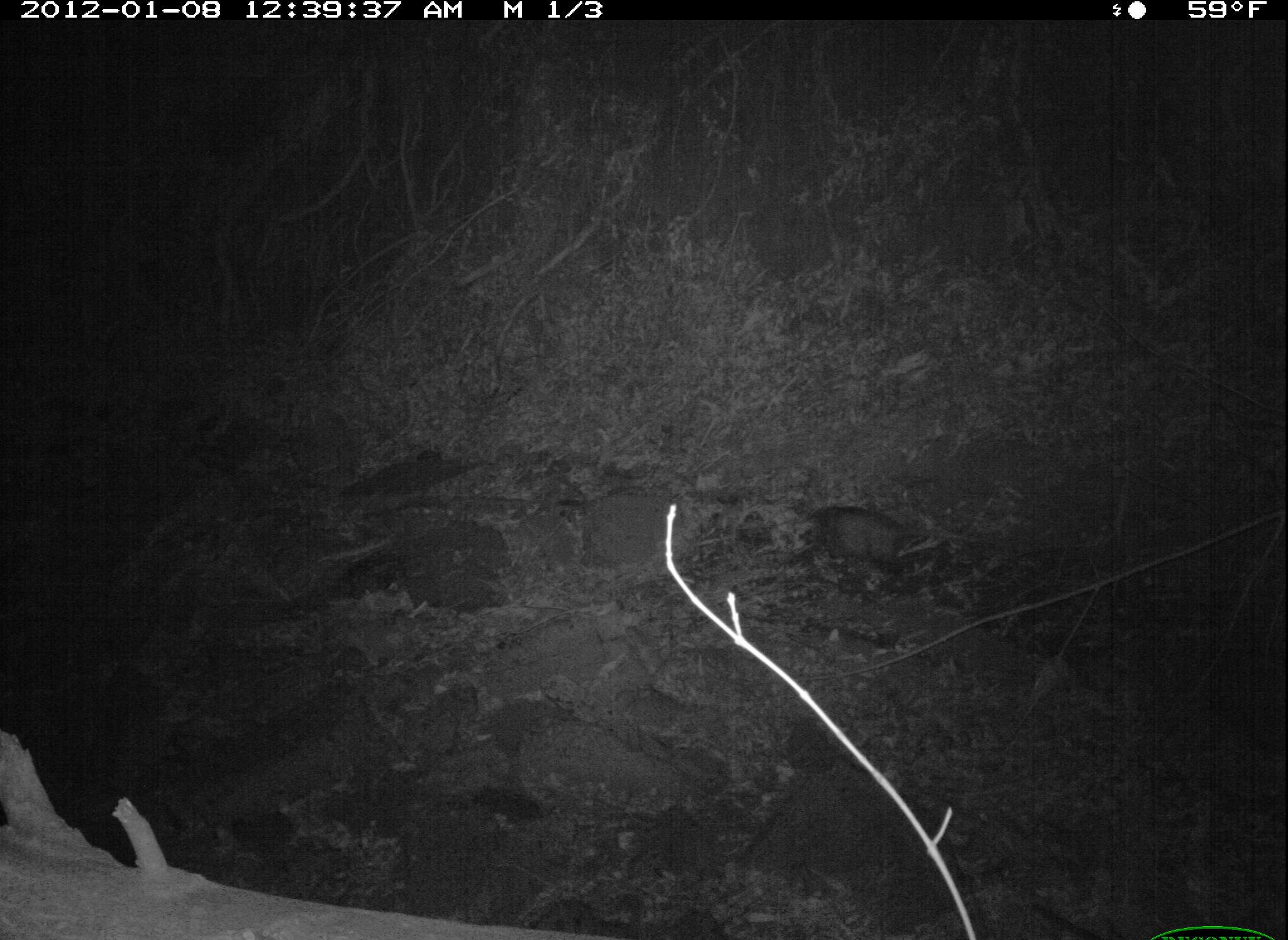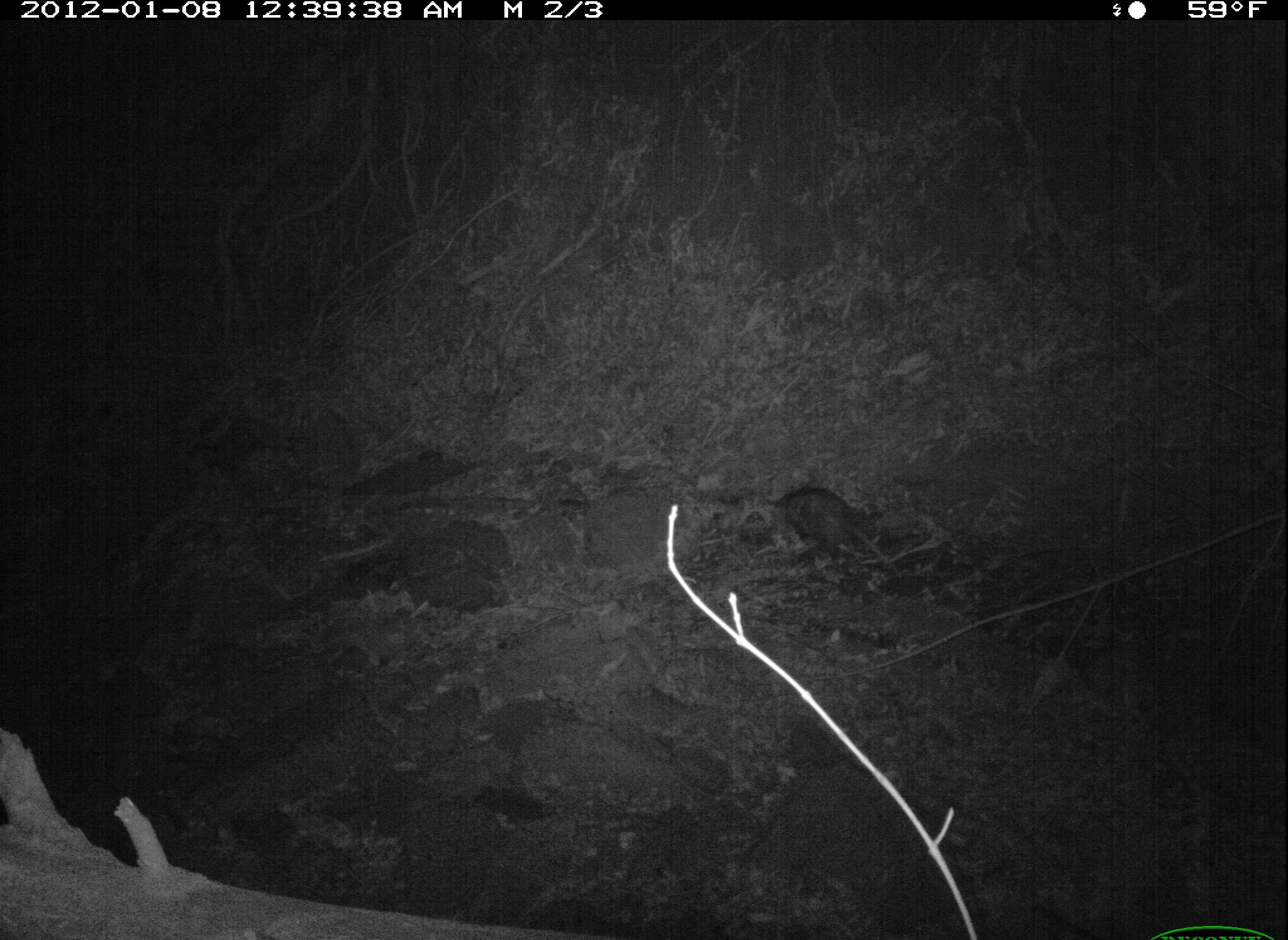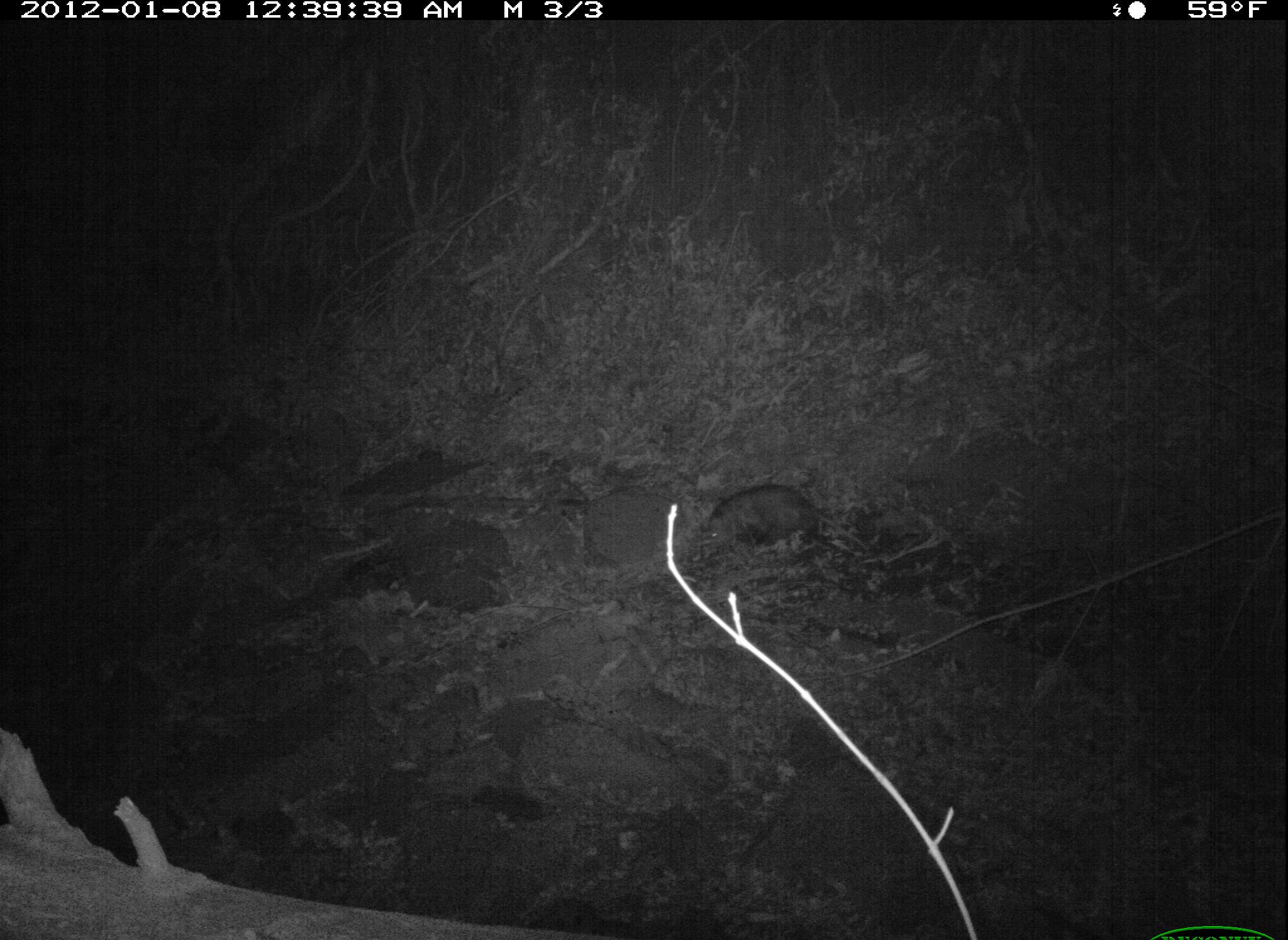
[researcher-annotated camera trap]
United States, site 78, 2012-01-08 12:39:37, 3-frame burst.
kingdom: Animalia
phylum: Chordata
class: Mammalia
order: Didelphimorphia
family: Didelphidae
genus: Didelphis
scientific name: Didelphis virginiana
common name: virginia opossum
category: opossum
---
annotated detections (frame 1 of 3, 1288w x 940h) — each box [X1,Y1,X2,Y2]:
opossum: [784,482,929,607]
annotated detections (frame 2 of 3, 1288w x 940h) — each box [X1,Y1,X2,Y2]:
opossum: [770,480,906,581]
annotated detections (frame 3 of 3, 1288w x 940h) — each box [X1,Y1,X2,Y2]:
opossum: [692,470,853,569]